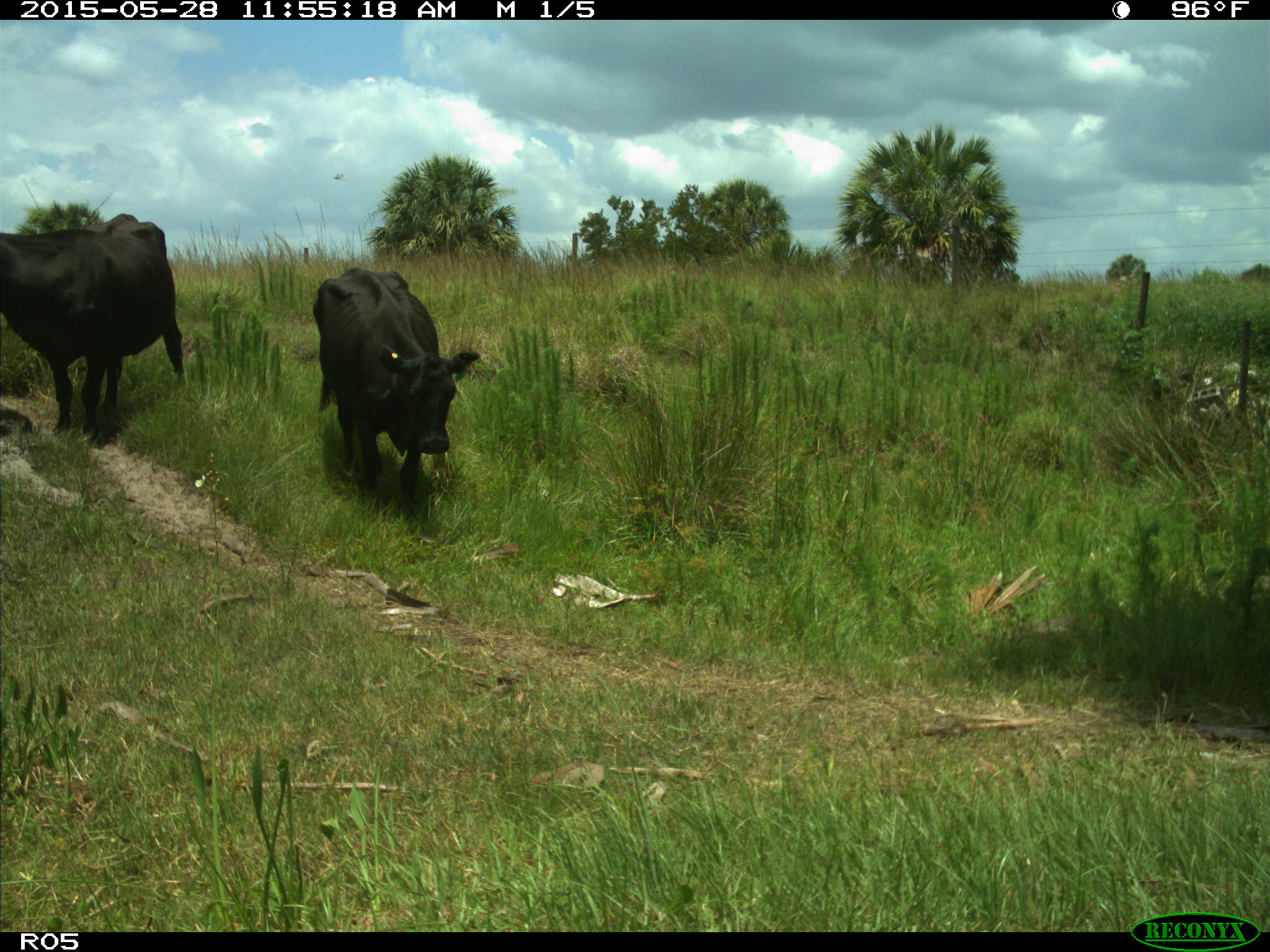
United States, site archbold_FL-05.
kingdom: Animalia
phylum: Chordata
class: Mammalia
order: Artiodactyla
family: Bovidae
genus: Bos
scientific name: Bos taurus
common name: domestic cow